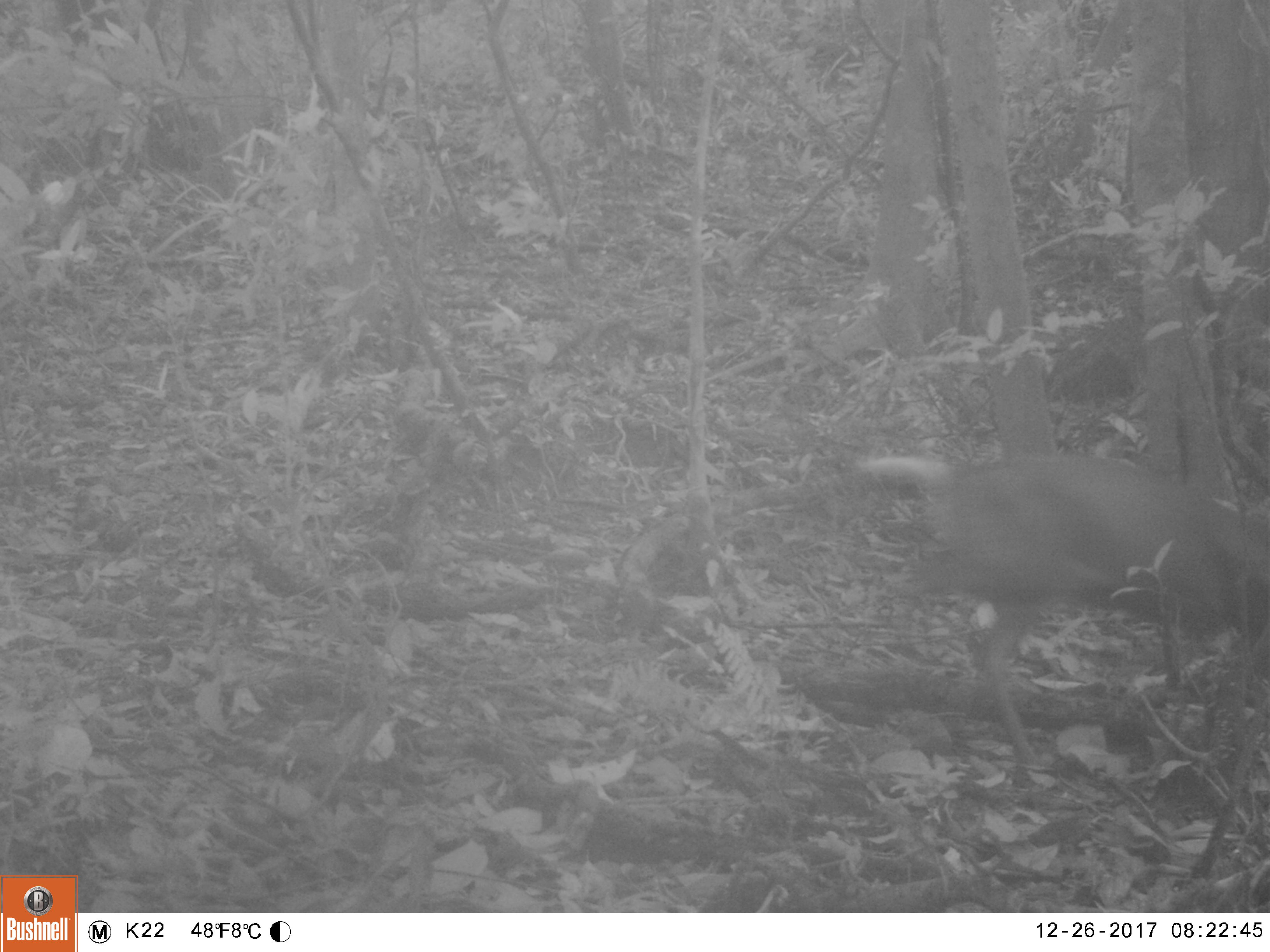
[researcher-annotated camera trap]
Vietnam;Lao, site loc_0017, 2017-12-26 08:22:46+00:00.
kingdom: Animalia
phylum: Chordata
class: Mammalia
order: Artiodactyla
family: Cervidae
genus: Muntiacus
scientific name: Muntiacus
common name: muntjacs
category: unidentified muntjac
Unidentified muntjac (muntjacs) (Muntiacus). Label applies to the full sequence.